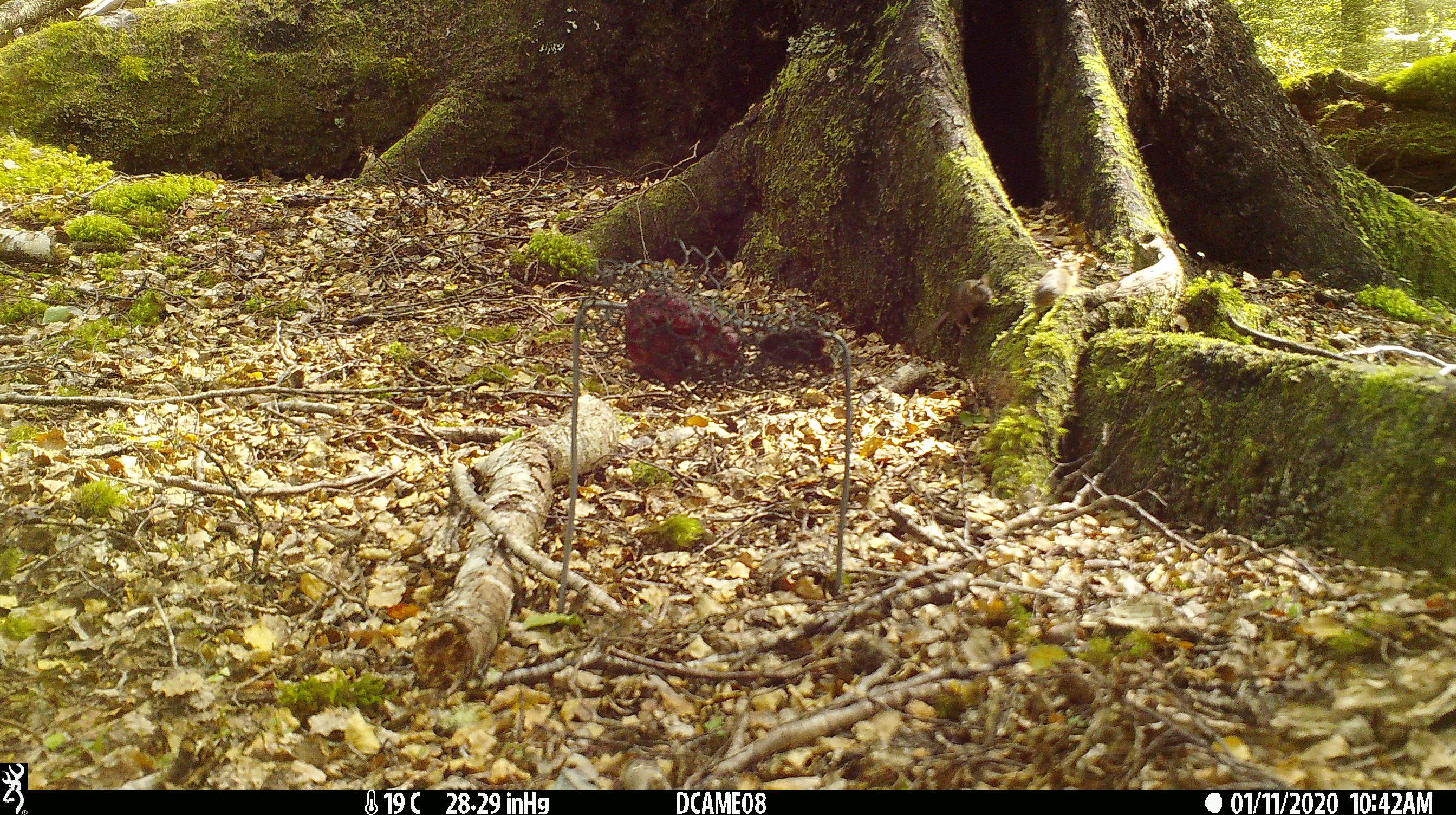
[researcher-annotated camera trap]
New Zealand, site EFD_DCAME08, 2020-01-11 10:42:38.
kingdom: Animalia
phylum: Chordata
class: Mammalia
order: Rodentia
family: Muridae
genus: Mus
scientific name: Mus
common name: mouse